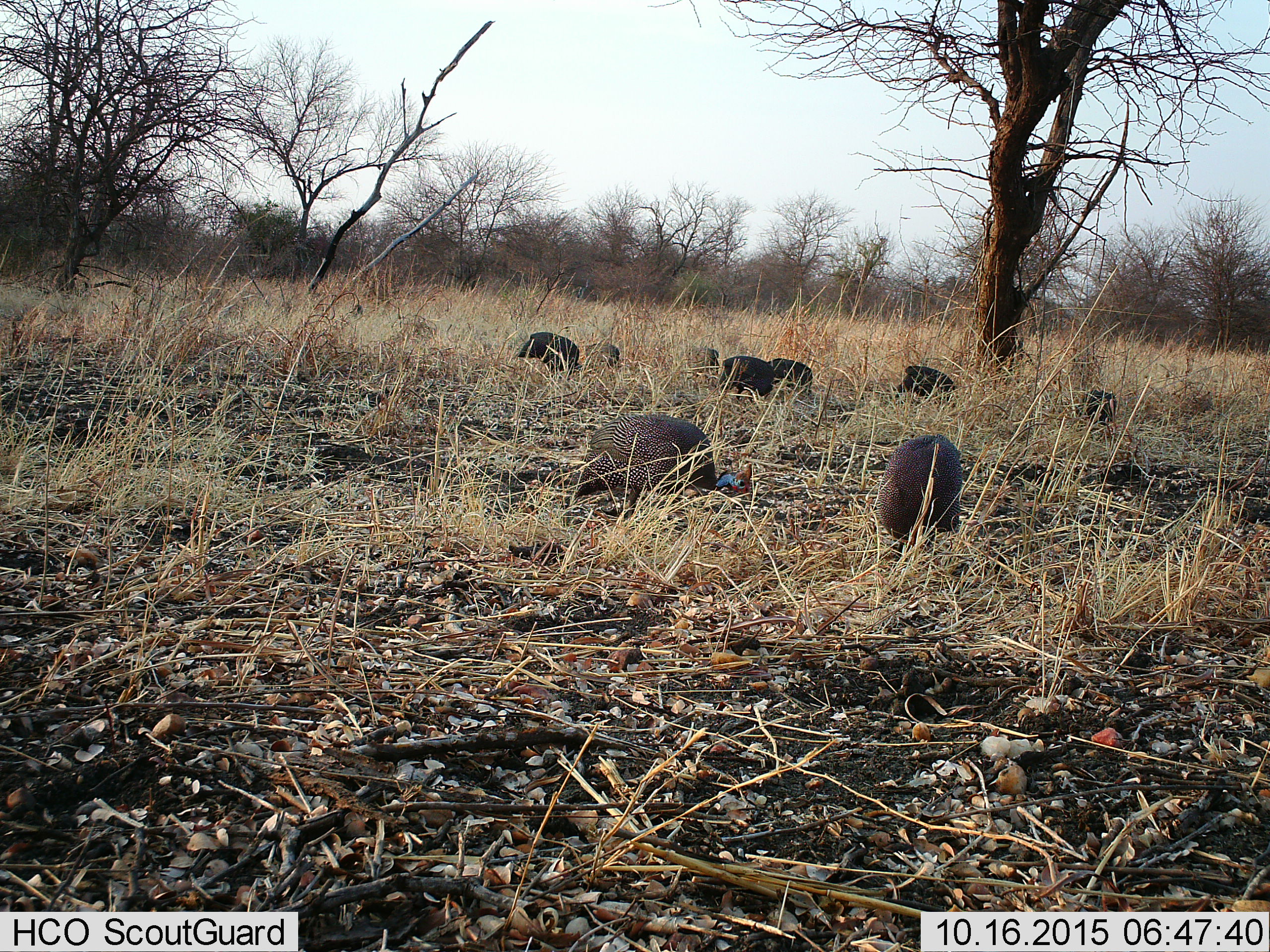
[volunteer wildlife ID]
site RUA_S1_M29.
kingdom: Animalia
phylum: Chordata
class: Aves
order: Galliformes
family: Numididae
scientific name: Numididae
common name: guineafowl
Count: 9.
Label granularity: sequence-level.